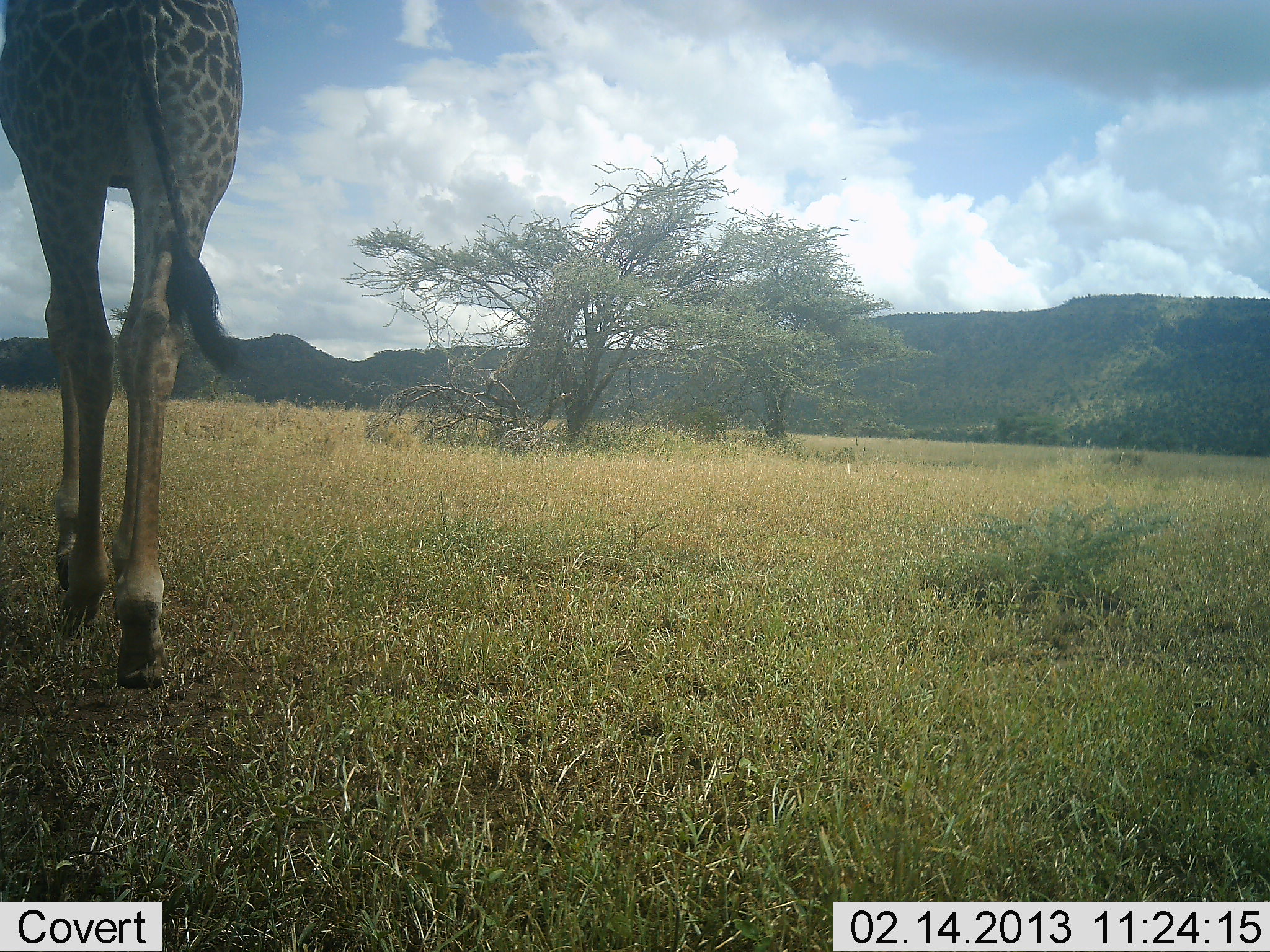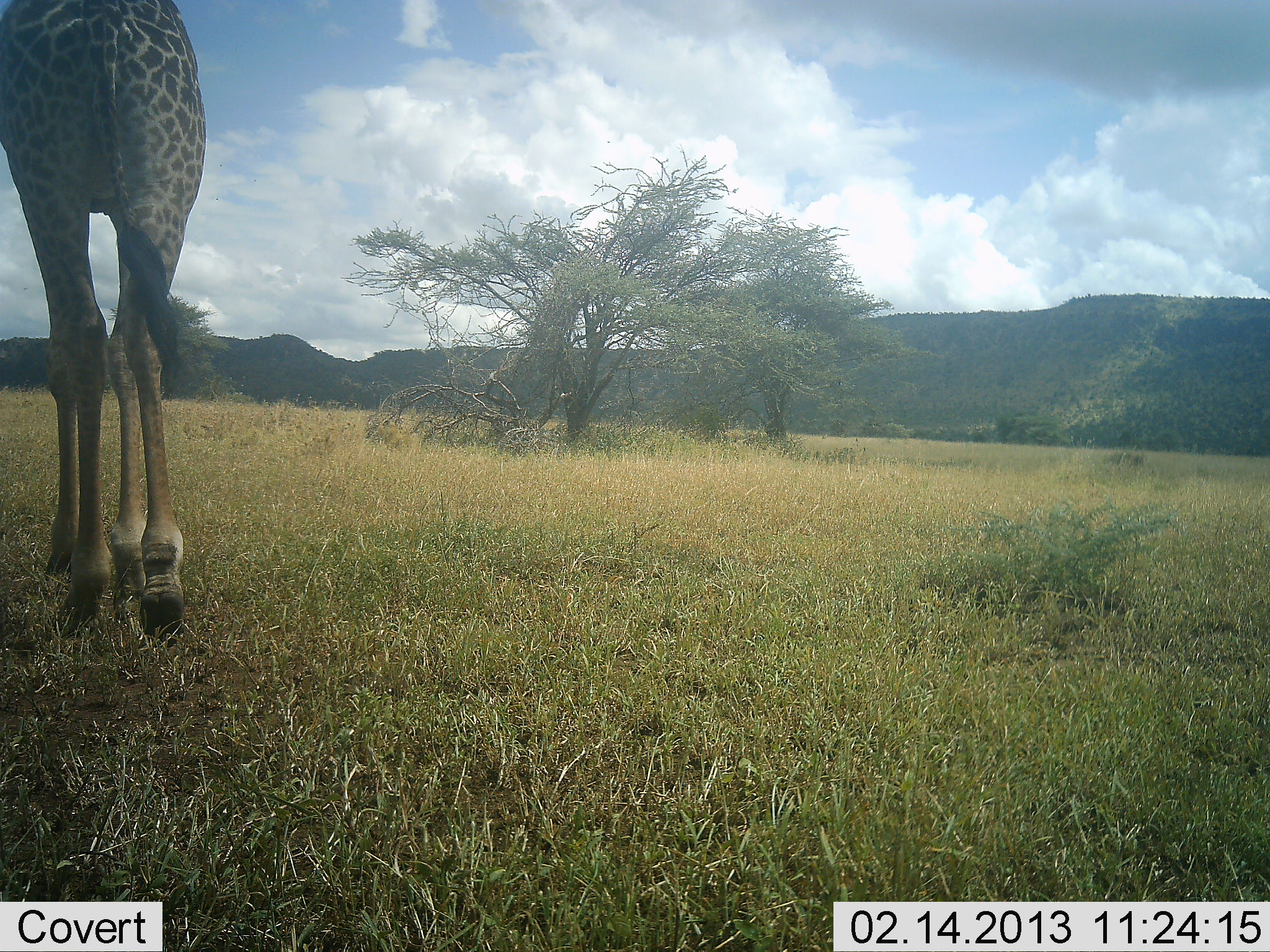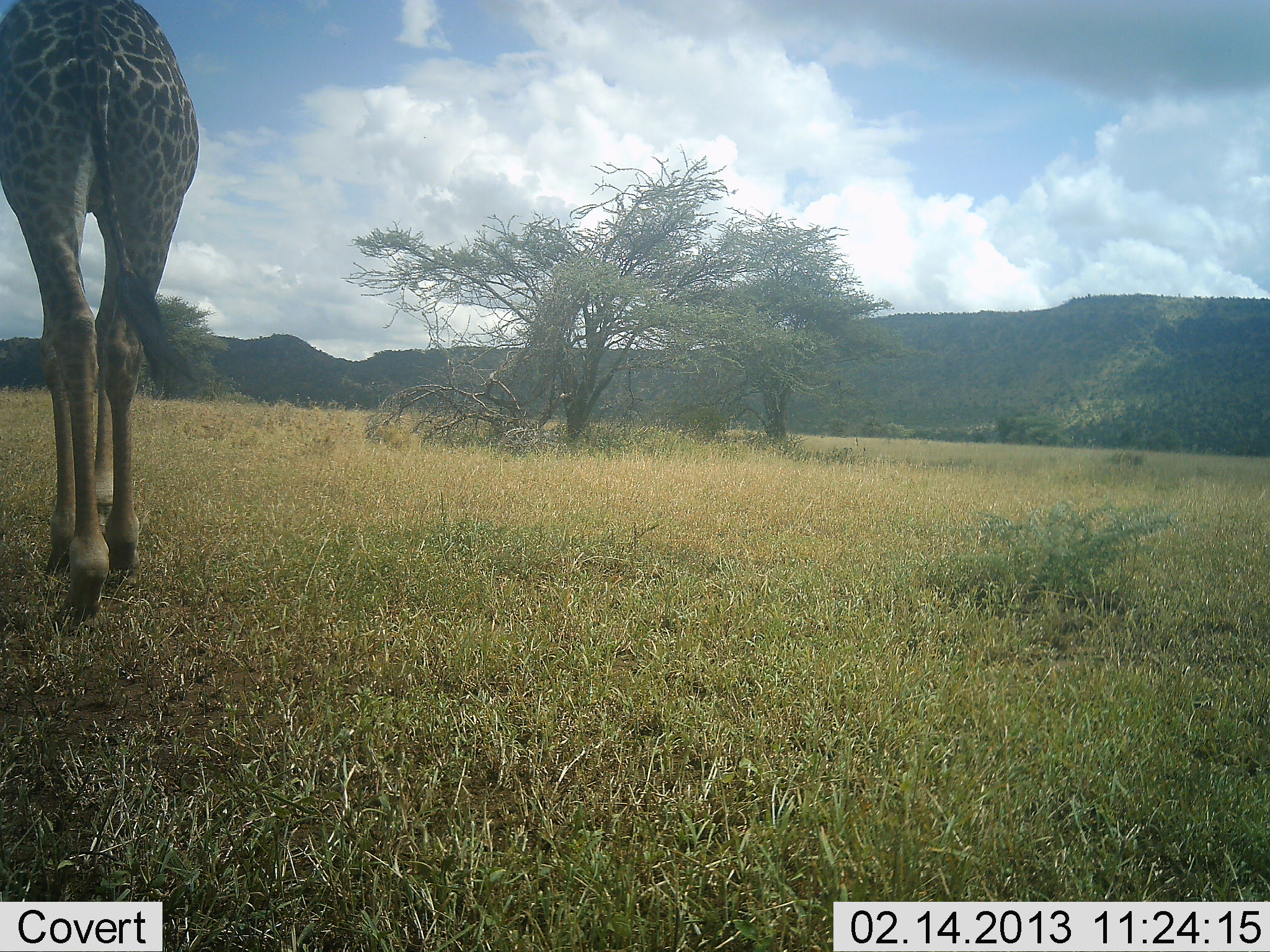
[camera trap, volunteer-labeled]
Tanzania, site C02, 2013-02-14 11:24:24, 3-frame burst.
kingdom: Animalia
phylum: Chordata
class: Mammalia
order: Artiodactyla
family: Giraffidae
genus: Giraffa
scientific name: Giraffa camelopardalis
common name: giraffe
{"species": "giraffe (Giraffa camelopardalis)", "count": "1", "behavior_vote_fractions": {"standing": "0%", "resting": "0%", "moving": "100%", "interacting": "0%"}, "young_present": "0%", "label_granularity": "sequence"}